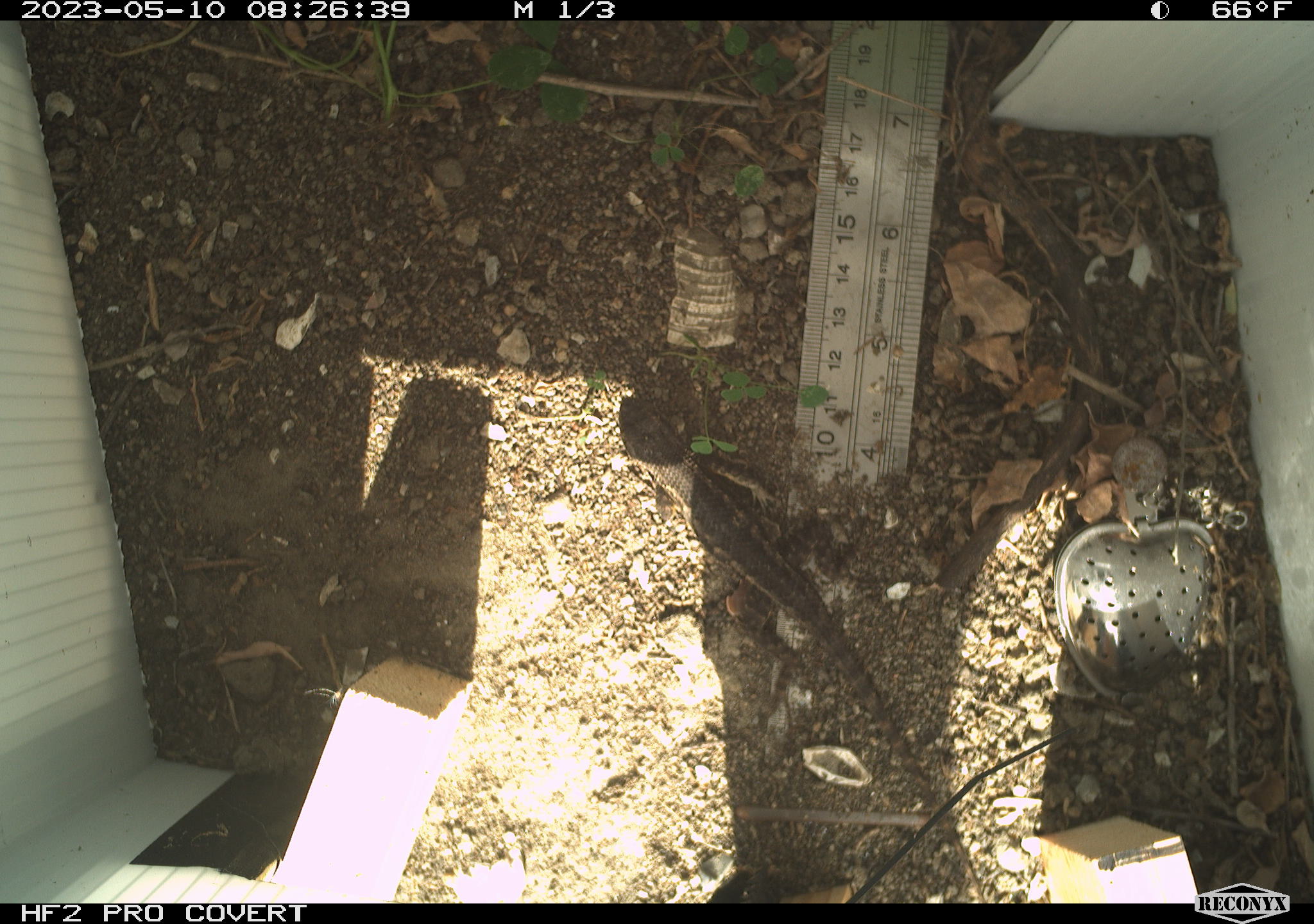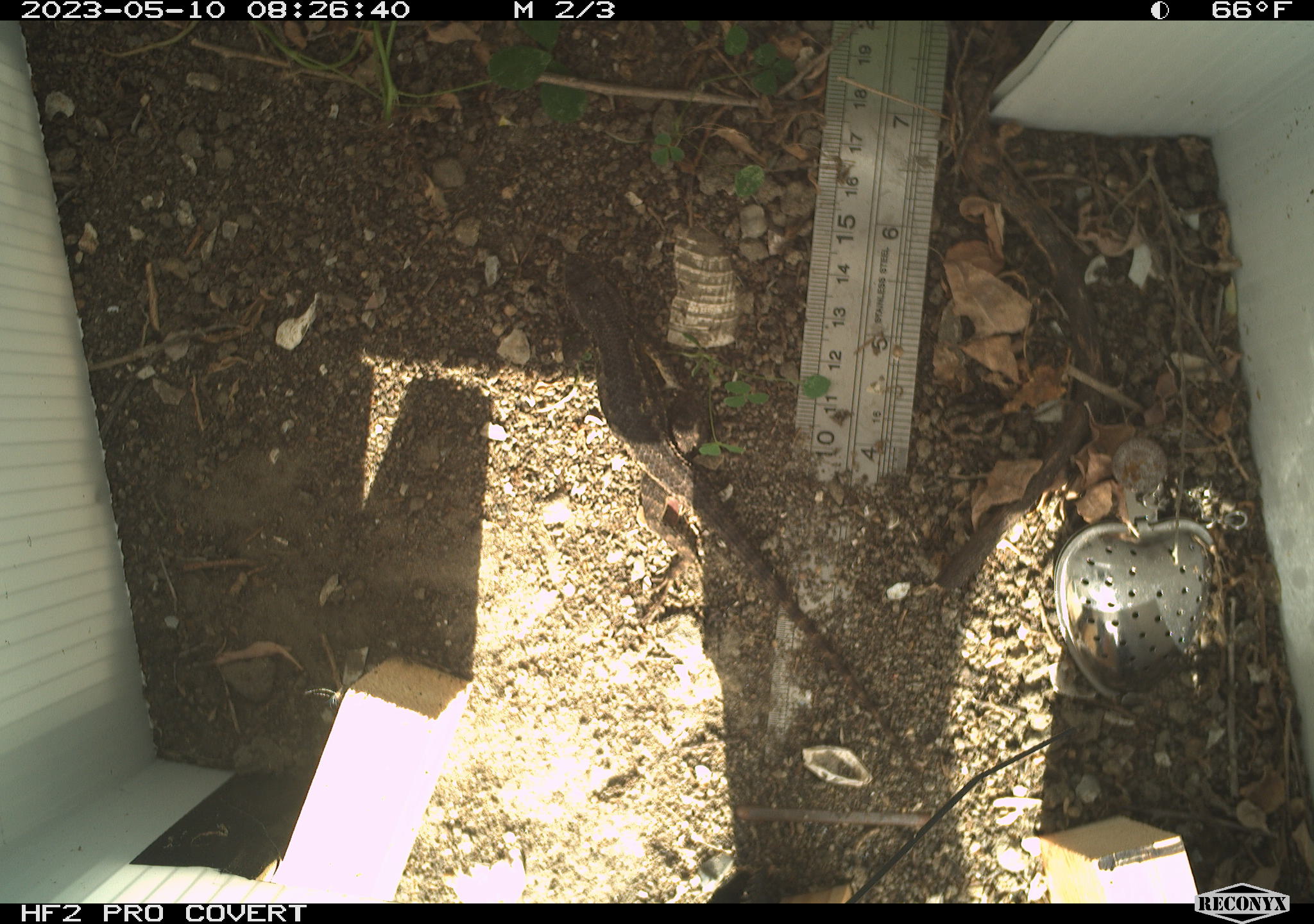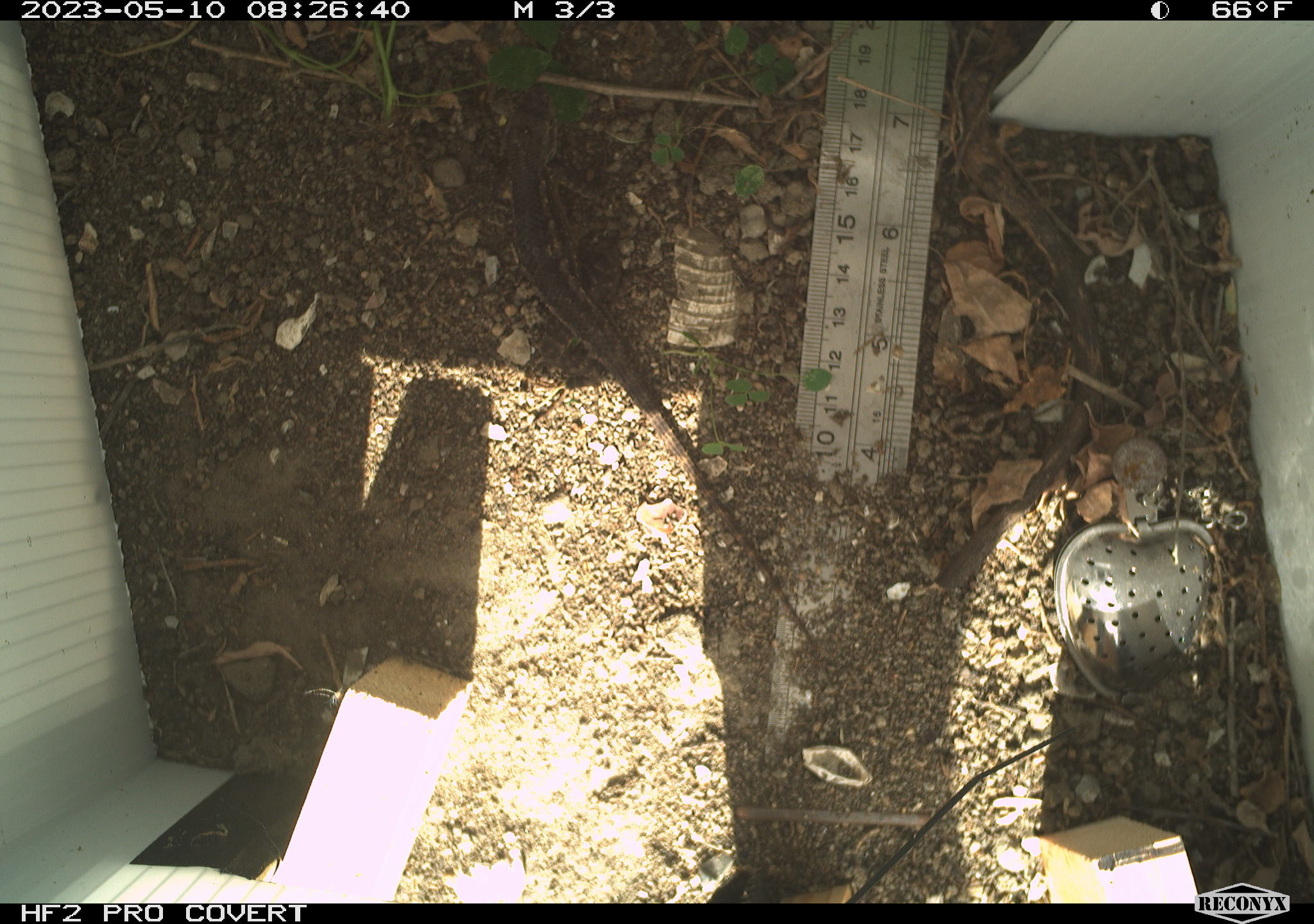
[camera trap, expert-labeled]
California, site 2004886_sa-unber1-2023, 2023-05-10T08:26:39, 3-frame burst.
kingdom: Animalia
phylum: Chordata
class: Reptilia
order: Squamata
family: Phrynosomatidae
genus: Sceloporus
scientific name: Sceloporus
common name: spiny lizards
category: sceloporus species